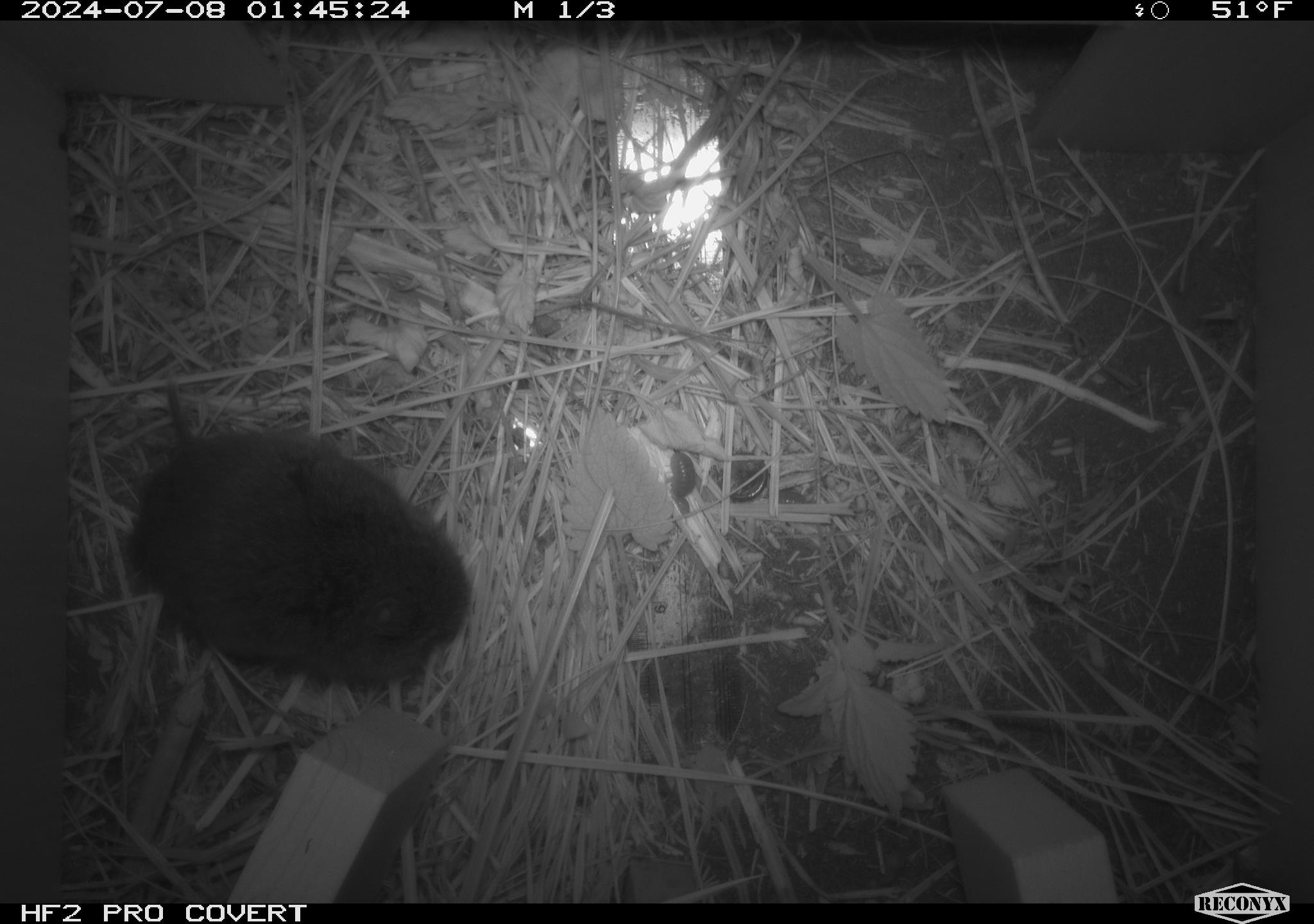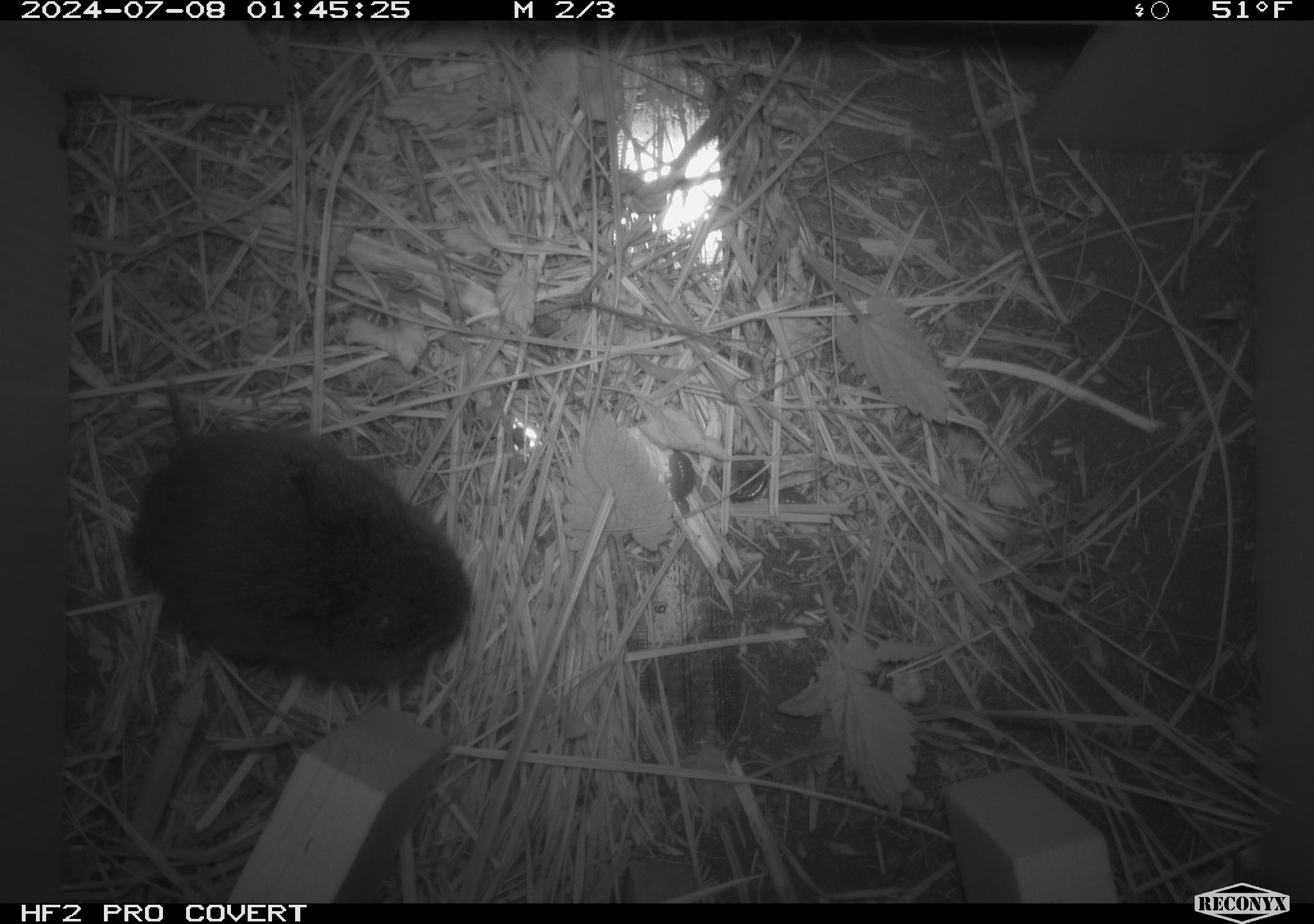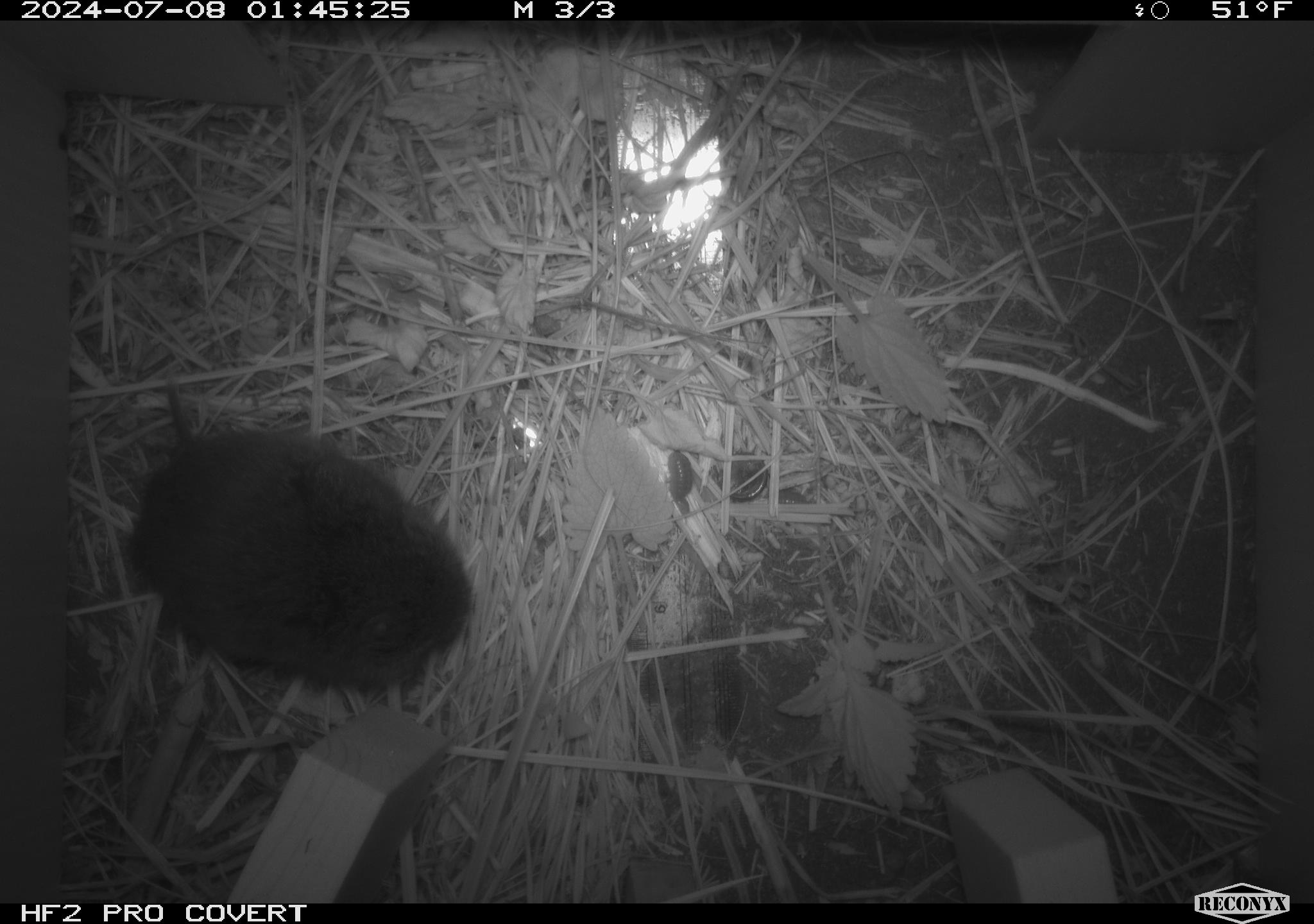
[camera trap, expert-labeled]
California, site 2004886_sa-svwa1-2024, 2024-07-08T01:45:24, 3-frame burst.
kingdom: Animalia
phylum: Chordata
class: Mammalia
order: Rodentia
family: Cricetidae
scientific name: Arvicolinae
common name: voles, lemmings, and muskrats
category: arvicolinae subfamily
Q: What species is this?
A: Arvicolinae subfamily (voles, lemmings, and muskrats) (Arvicolinae).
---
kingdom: Animalia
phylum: Arthropoda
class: Malacostraca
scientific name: Malacostraca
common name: amphipods, crabs, isopods, krill, lobsters and shrimps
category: malacostracan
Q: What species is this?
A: Malacostracan (amphipods, crabs, isopods, krill, lobsters and shrimps) (Malacostraca).